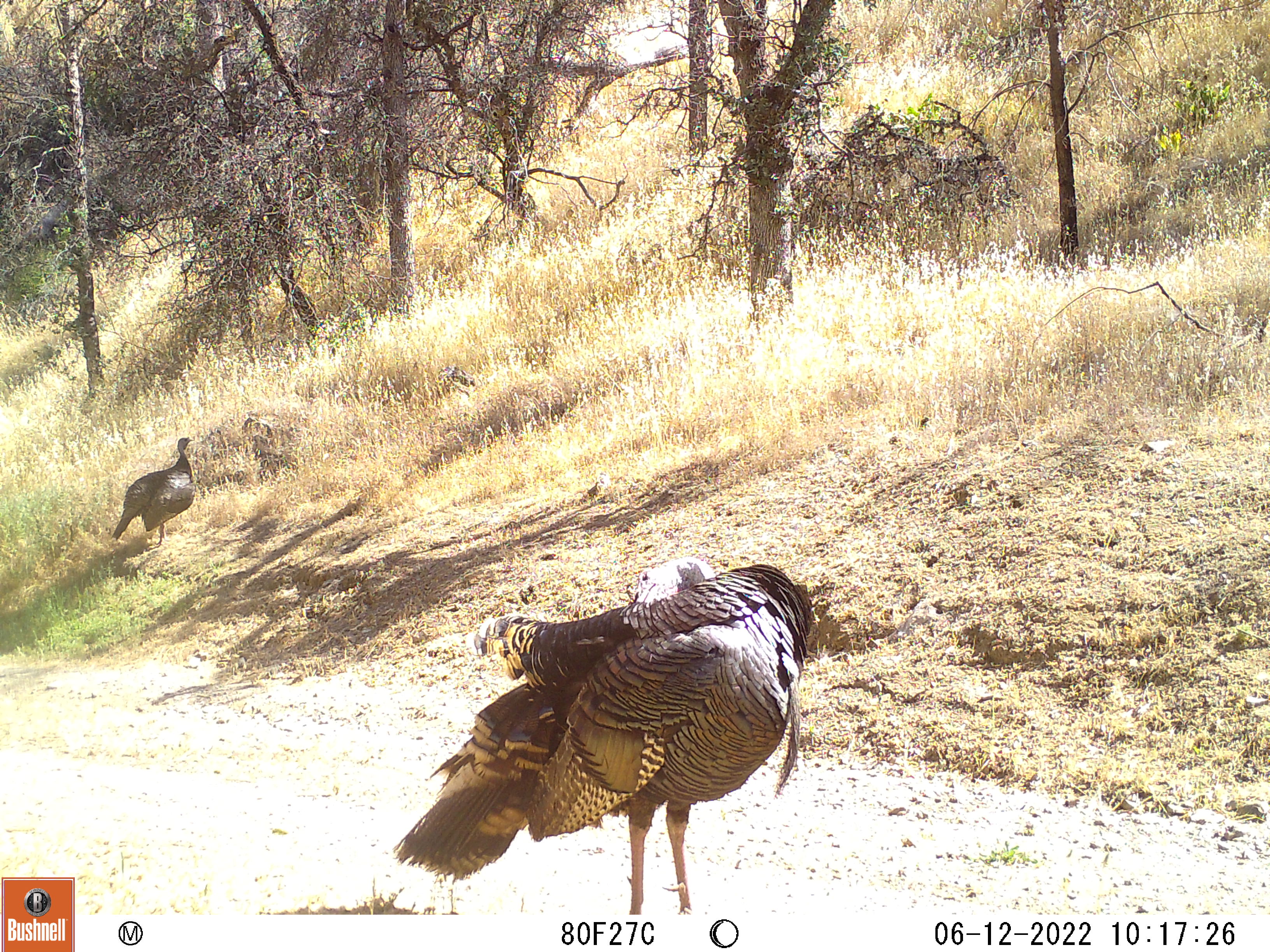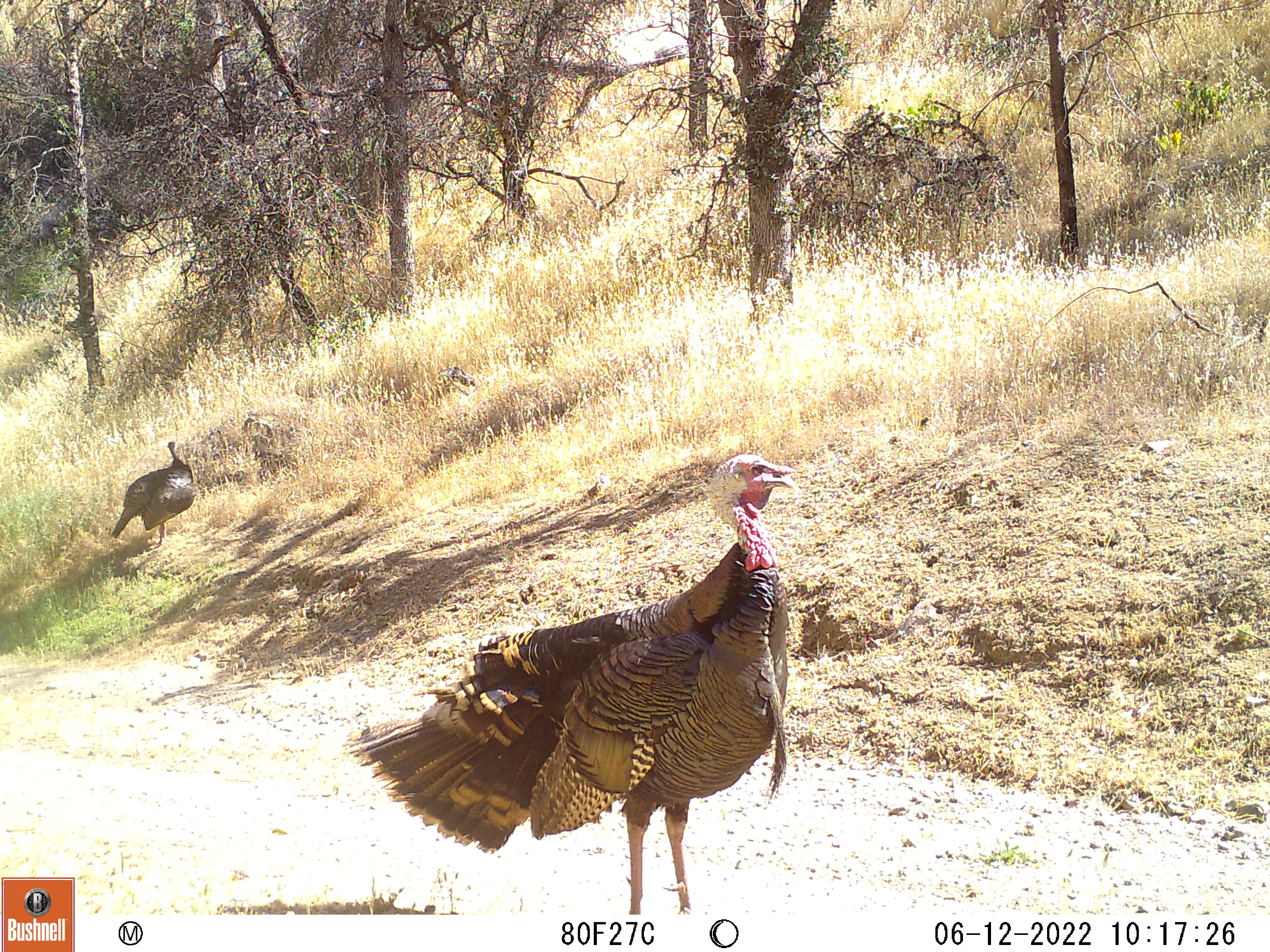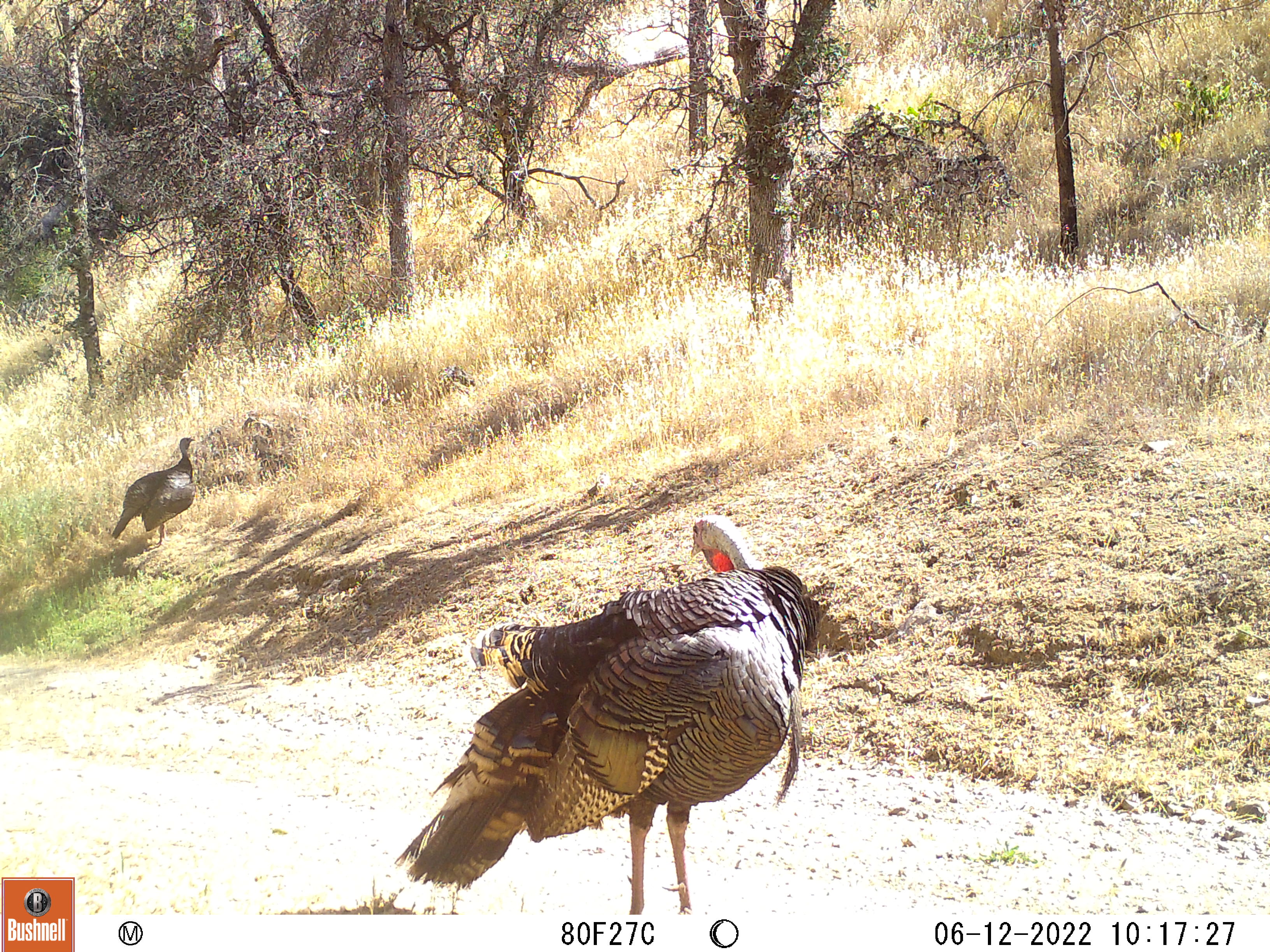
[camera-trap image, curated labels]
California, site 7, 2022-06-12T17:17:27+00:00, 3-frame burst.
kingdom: Animalia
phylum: Chordata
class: Aves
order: Galliformes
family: Phasianidae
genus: Meleagris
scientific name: Meleagris gallopavo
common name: turkey